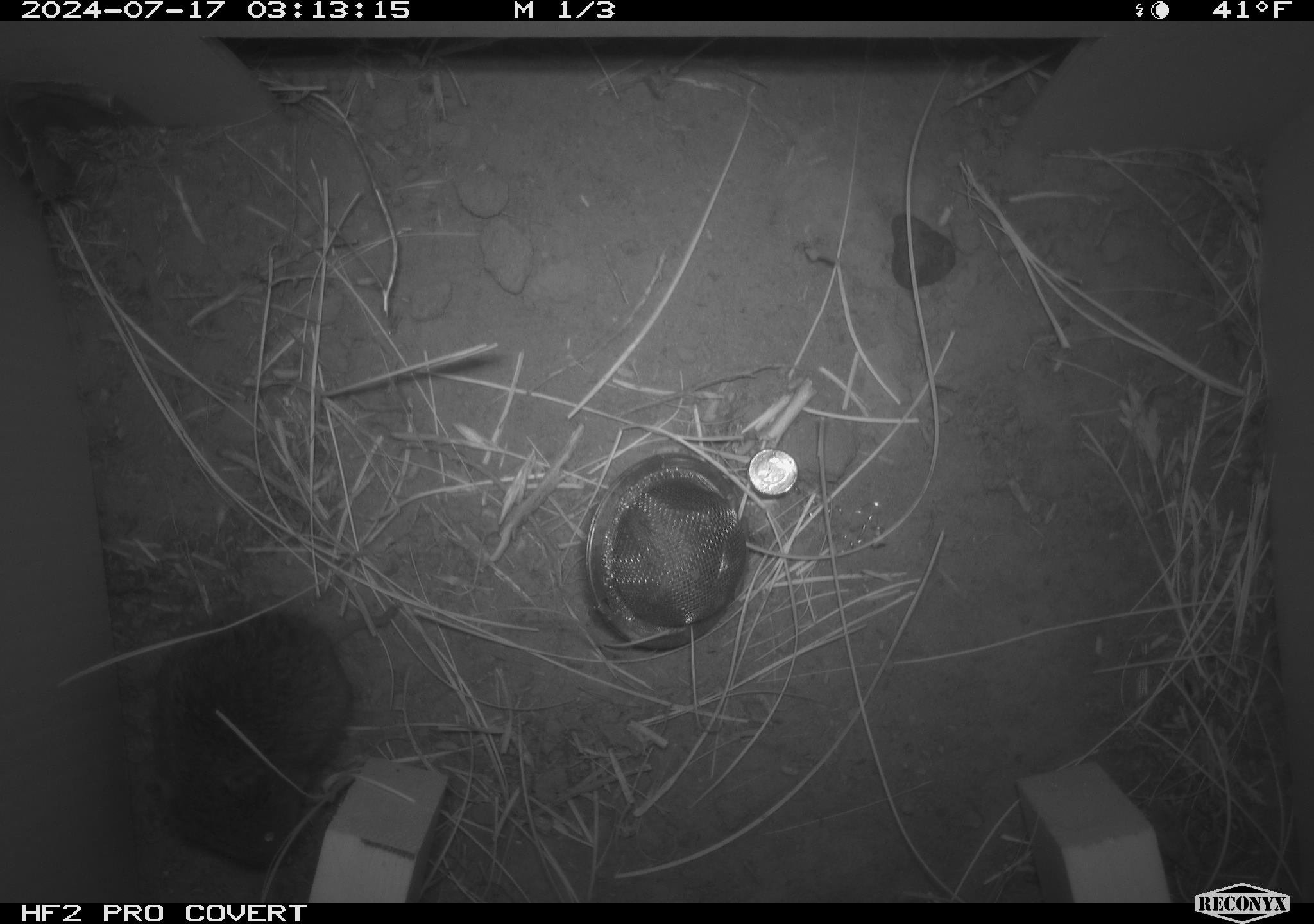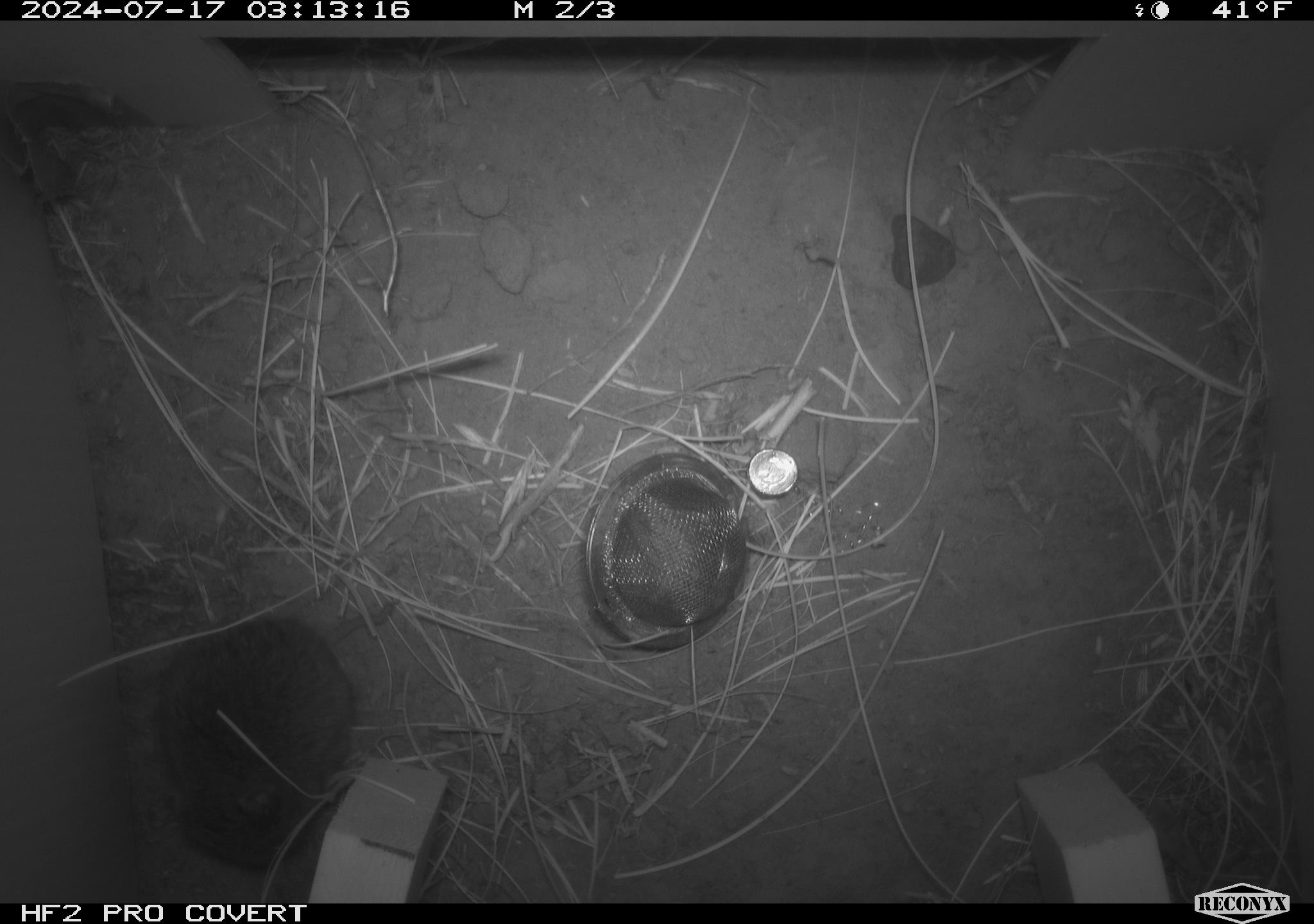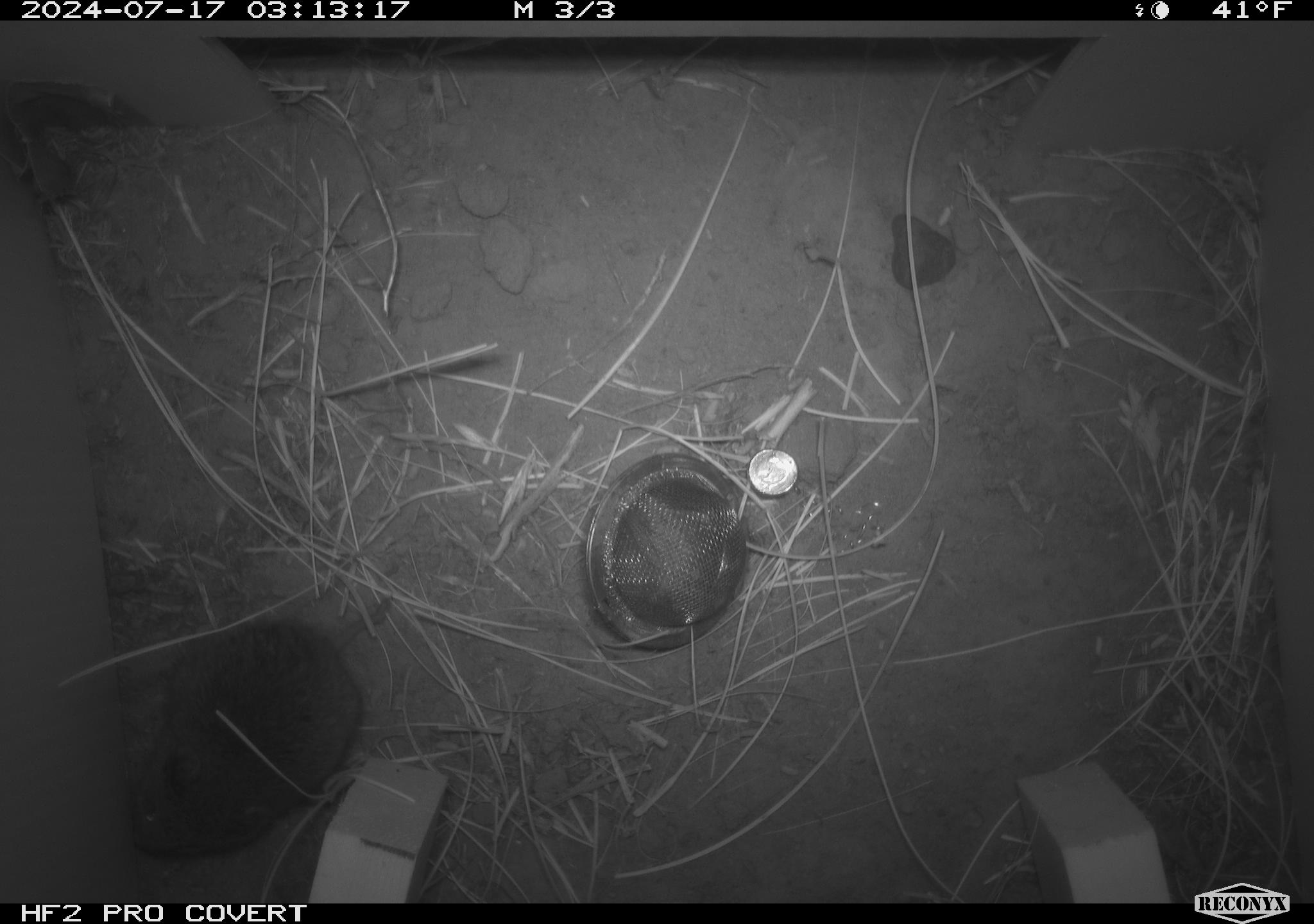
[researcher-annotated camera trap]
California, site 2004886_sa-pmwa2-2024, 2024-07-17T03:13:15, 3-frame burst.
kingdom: Animalia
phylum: Chordata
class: Mammalia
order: Rodentia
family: Cricetidae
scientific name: Arvicolinae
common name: voles, lemmings, and muskrats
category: arvicolinae subfamily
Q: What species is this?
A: Arvicolinae subfamily (voles, lemmings, and muskrats) (Arvicolinae).